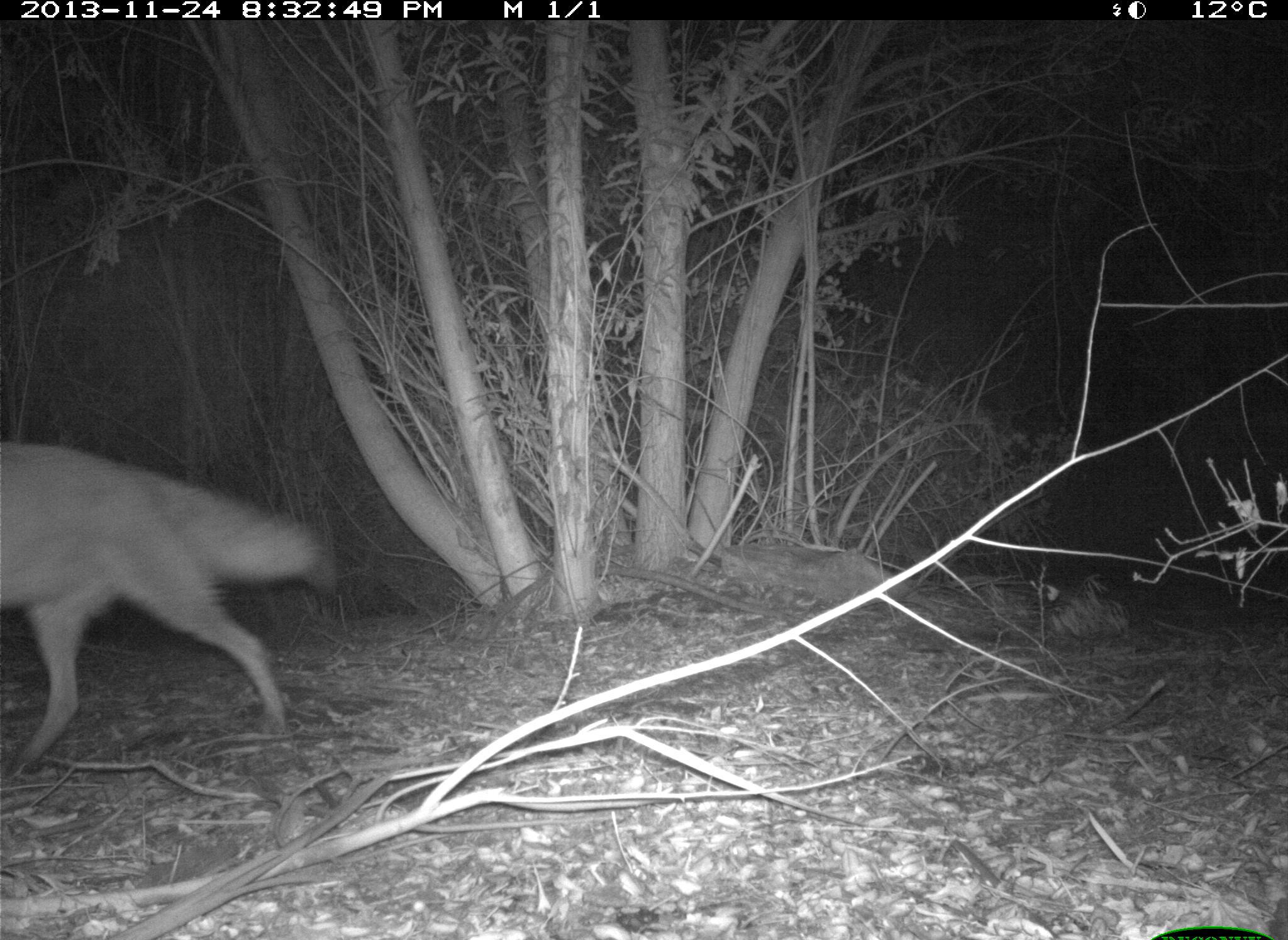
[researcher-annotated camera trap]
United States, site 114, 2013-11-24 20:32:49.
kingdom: Animalia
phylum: Chordata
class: Mammalia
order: Carnivora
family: Canidae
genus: Canis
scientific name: Canis latrans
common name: coyote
Coyote (Canis latrans).